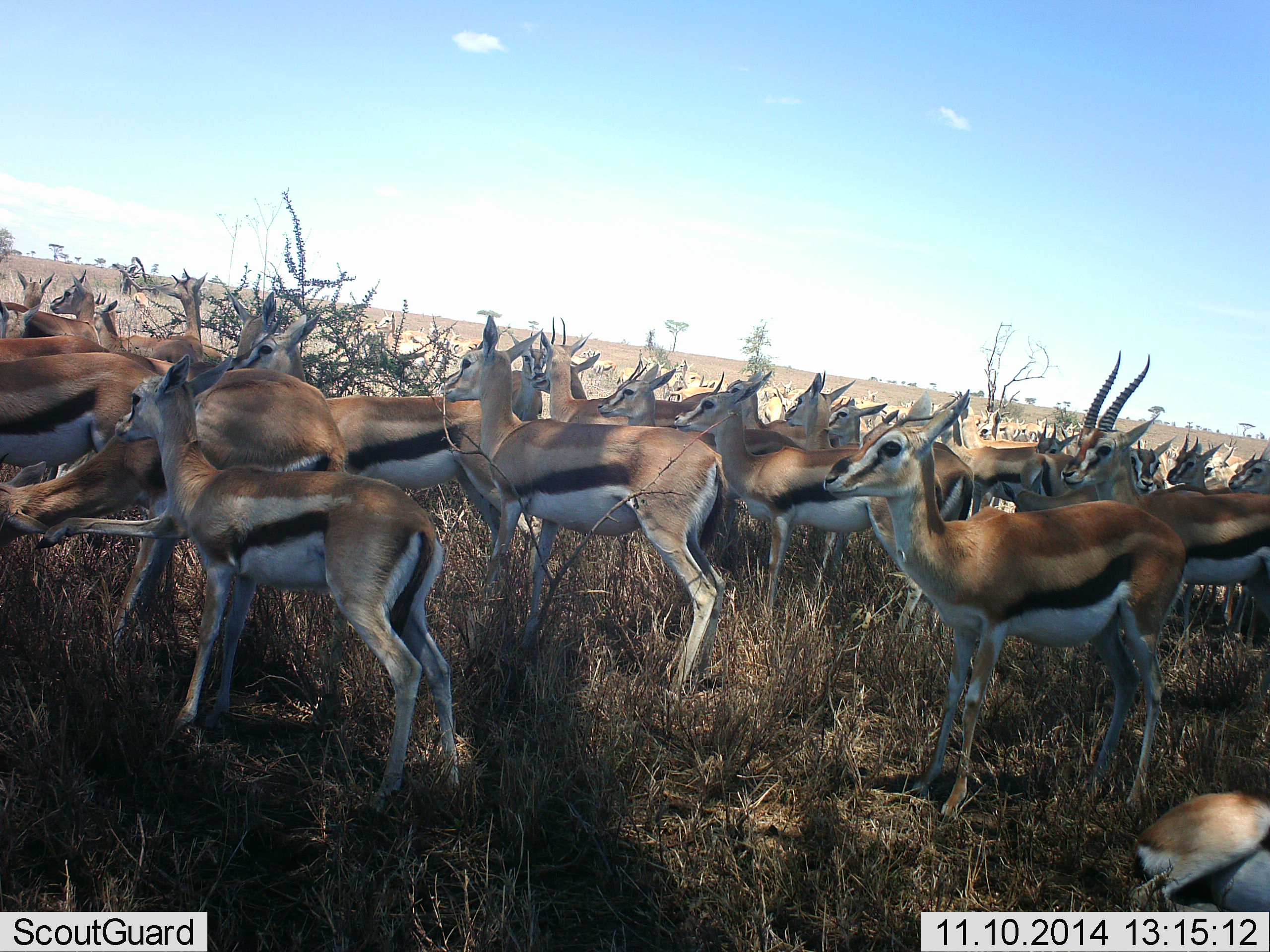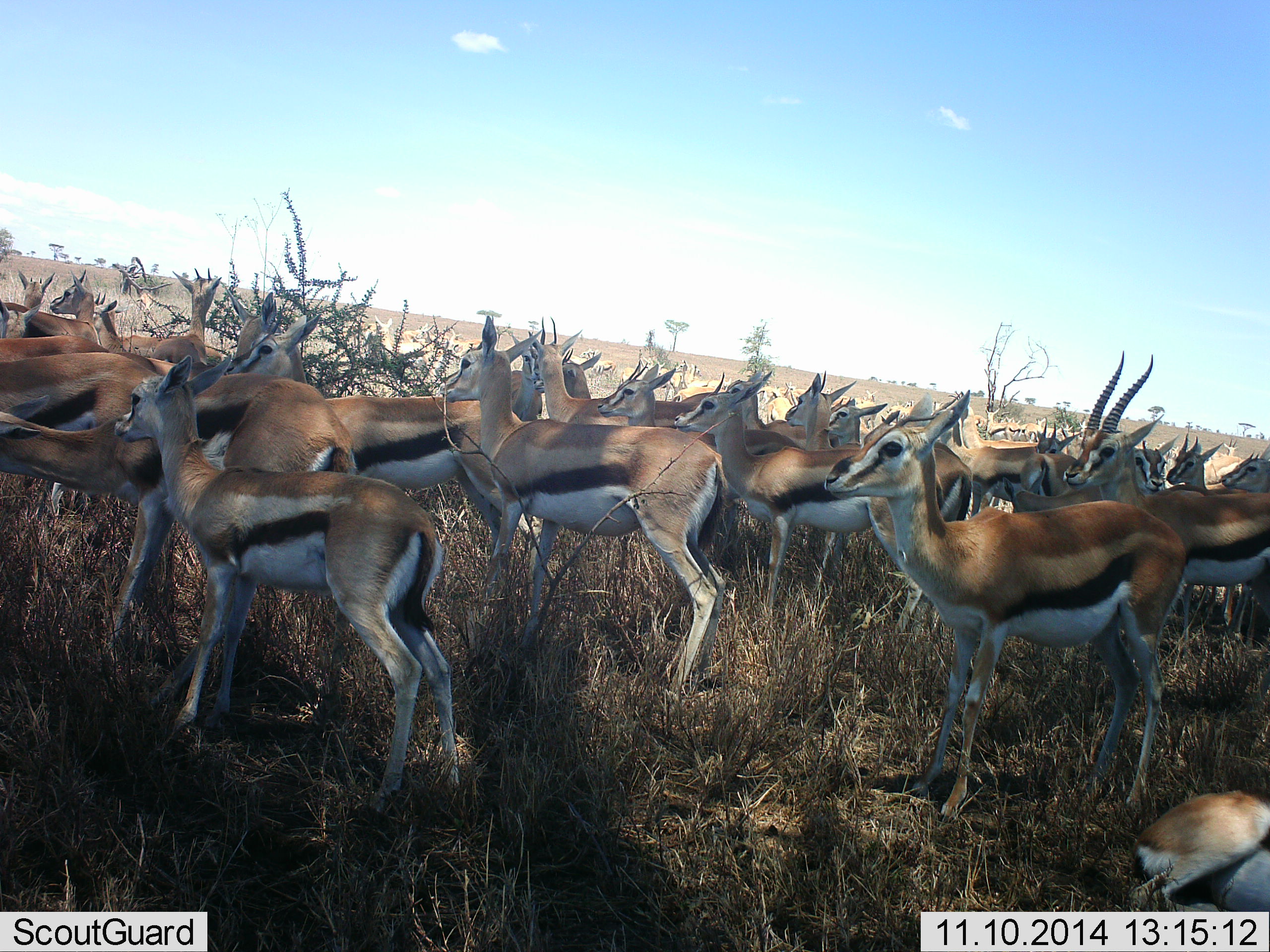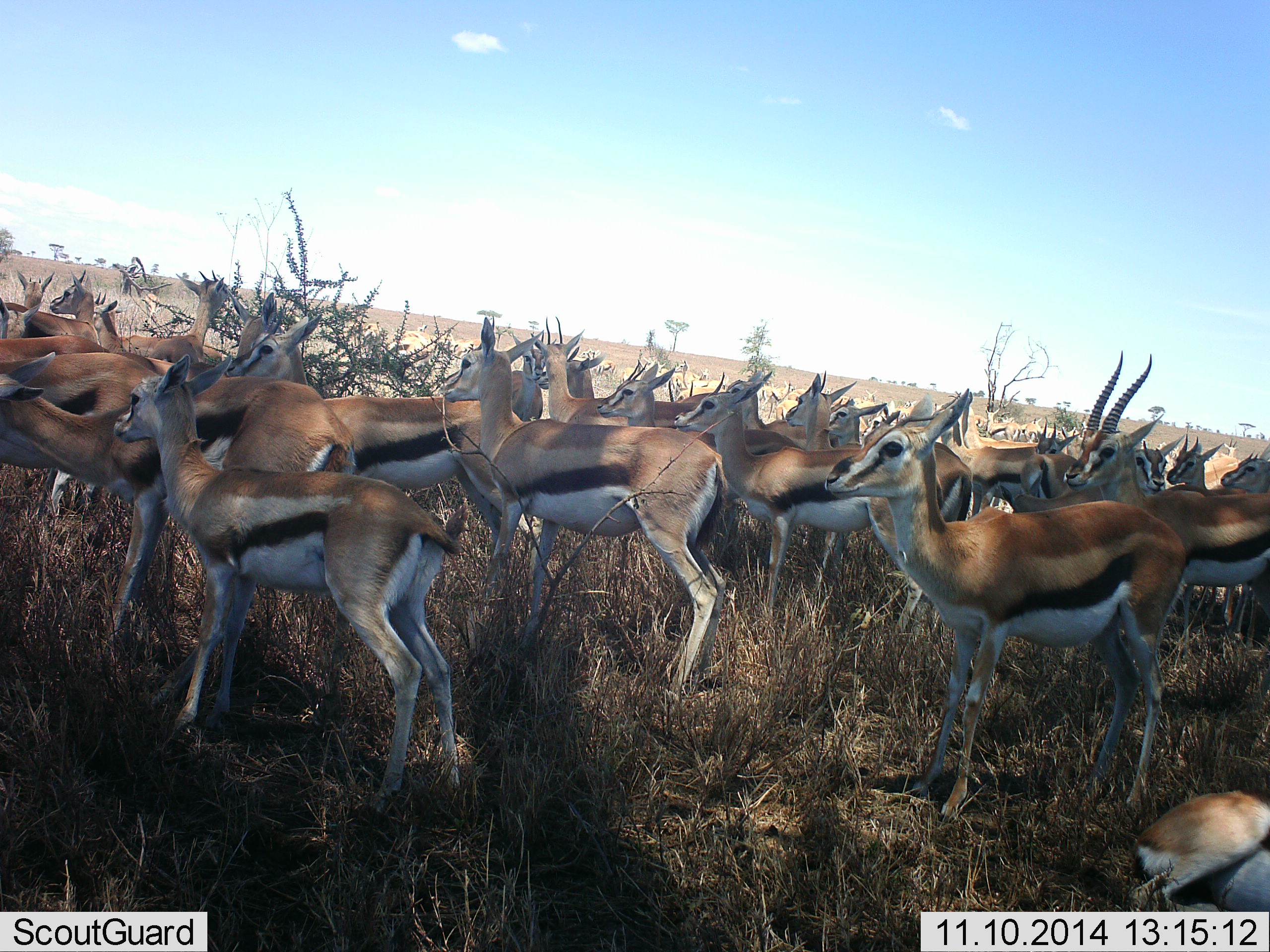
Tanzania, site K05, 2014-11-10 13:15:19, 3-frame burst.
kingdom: Animalia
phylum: Chordata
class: Mammalia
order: Artiodactyla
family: Bovidae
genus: Eudorcas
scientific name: Eudorcas thomsonii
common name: thomson's gazelle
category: gazellethomsons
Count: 11-50.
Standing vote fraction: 90%.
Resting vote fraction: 30%.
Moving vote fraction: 30%.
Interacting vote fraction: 10%.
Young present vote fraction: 0%.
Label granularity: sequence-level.